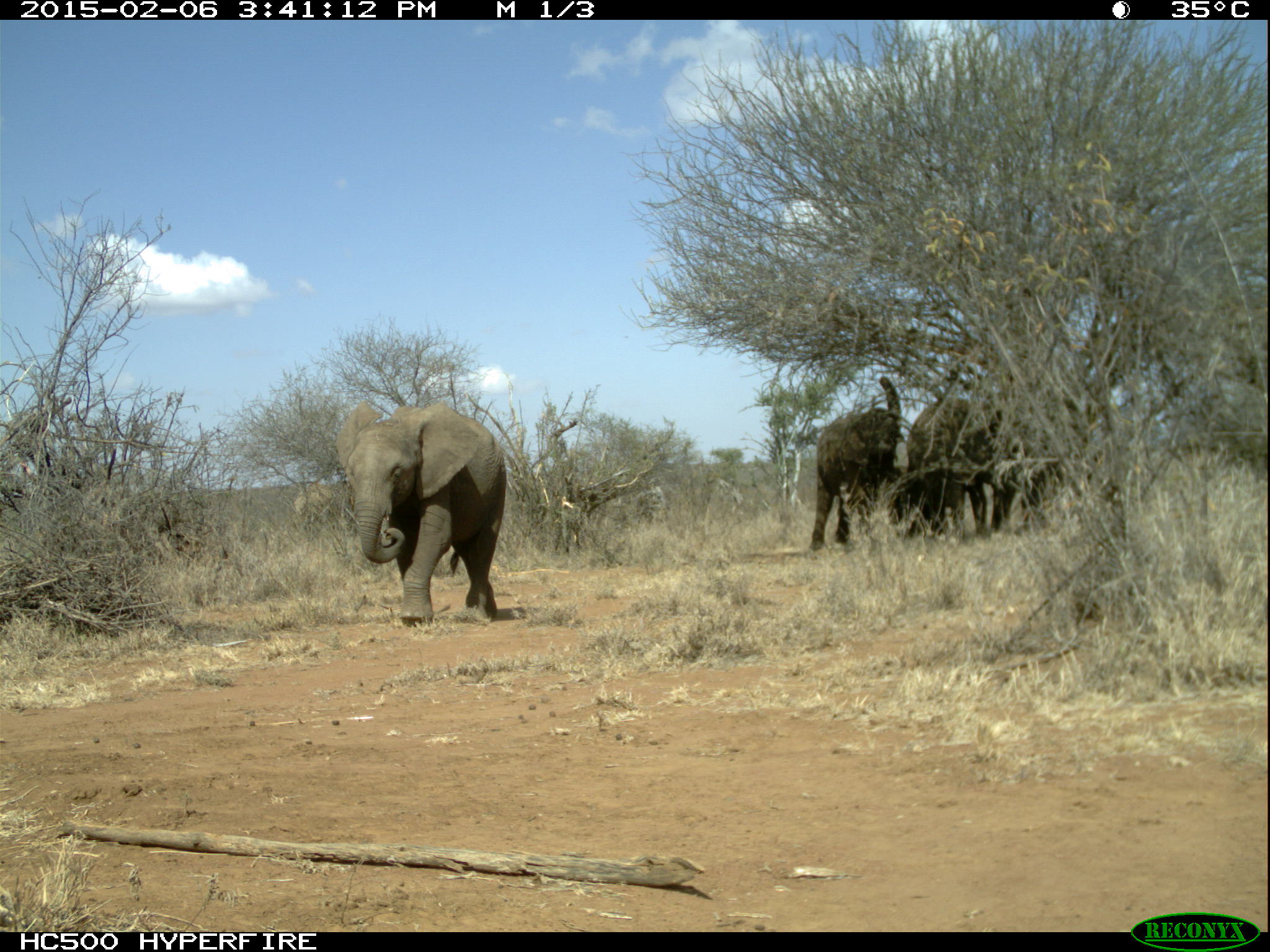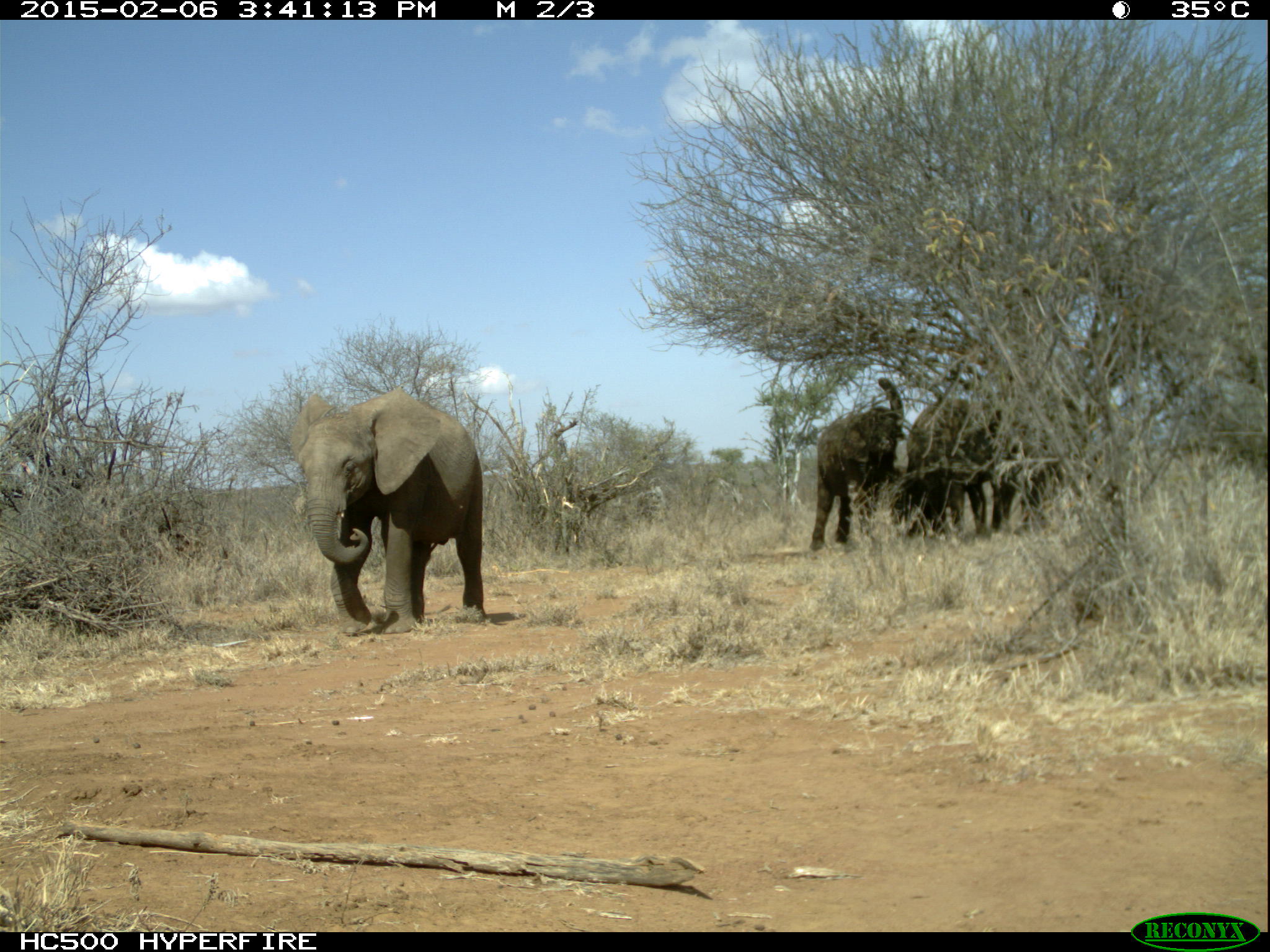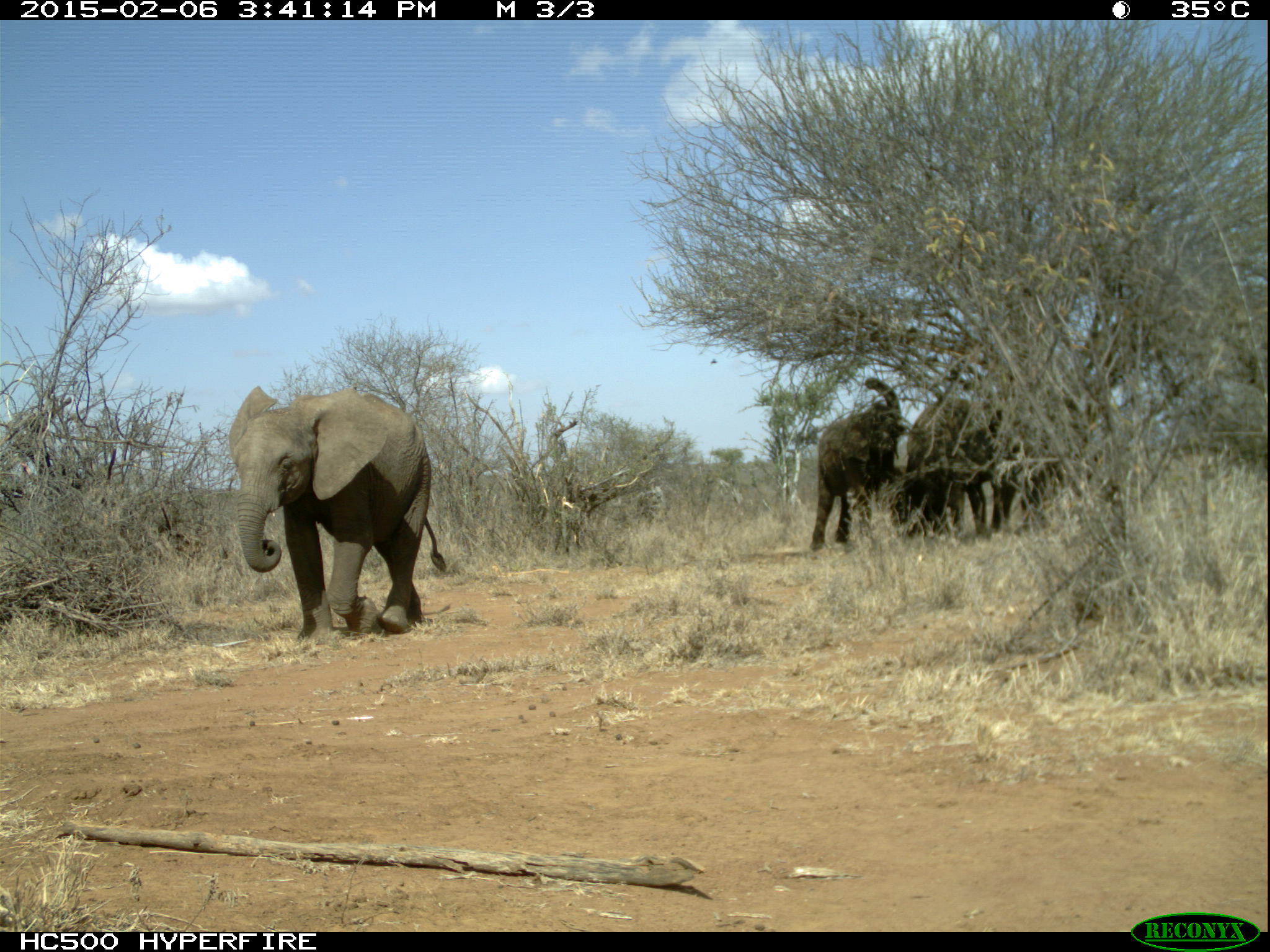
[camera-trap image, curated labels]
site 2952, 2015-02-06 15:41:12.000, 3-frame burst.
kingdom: Animalia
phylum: Chordata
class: Mammalia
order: Proboscidea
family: Elephantidae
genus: Loxodonta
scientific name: Loxodonta africana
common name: african bush elephant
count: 4